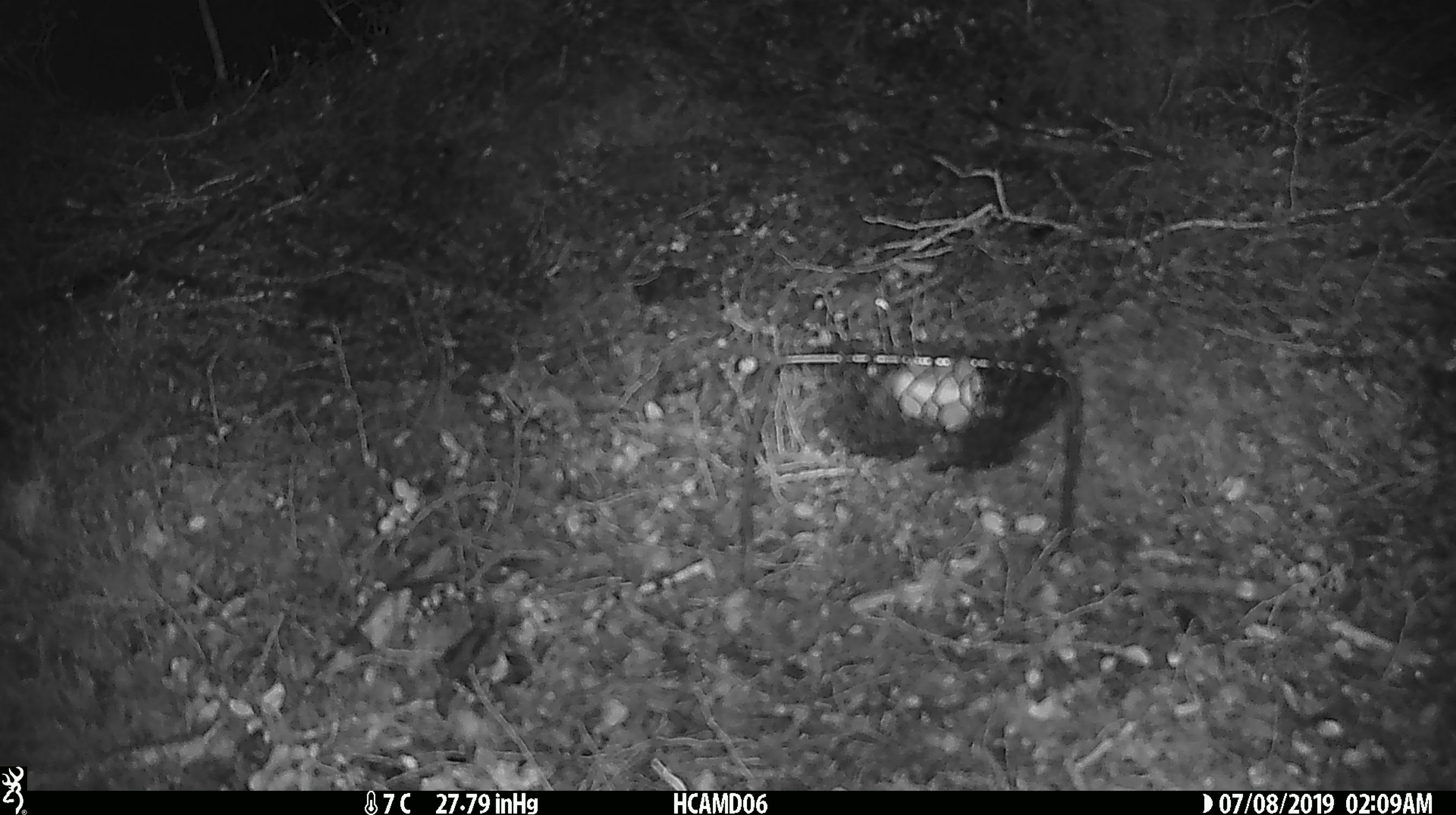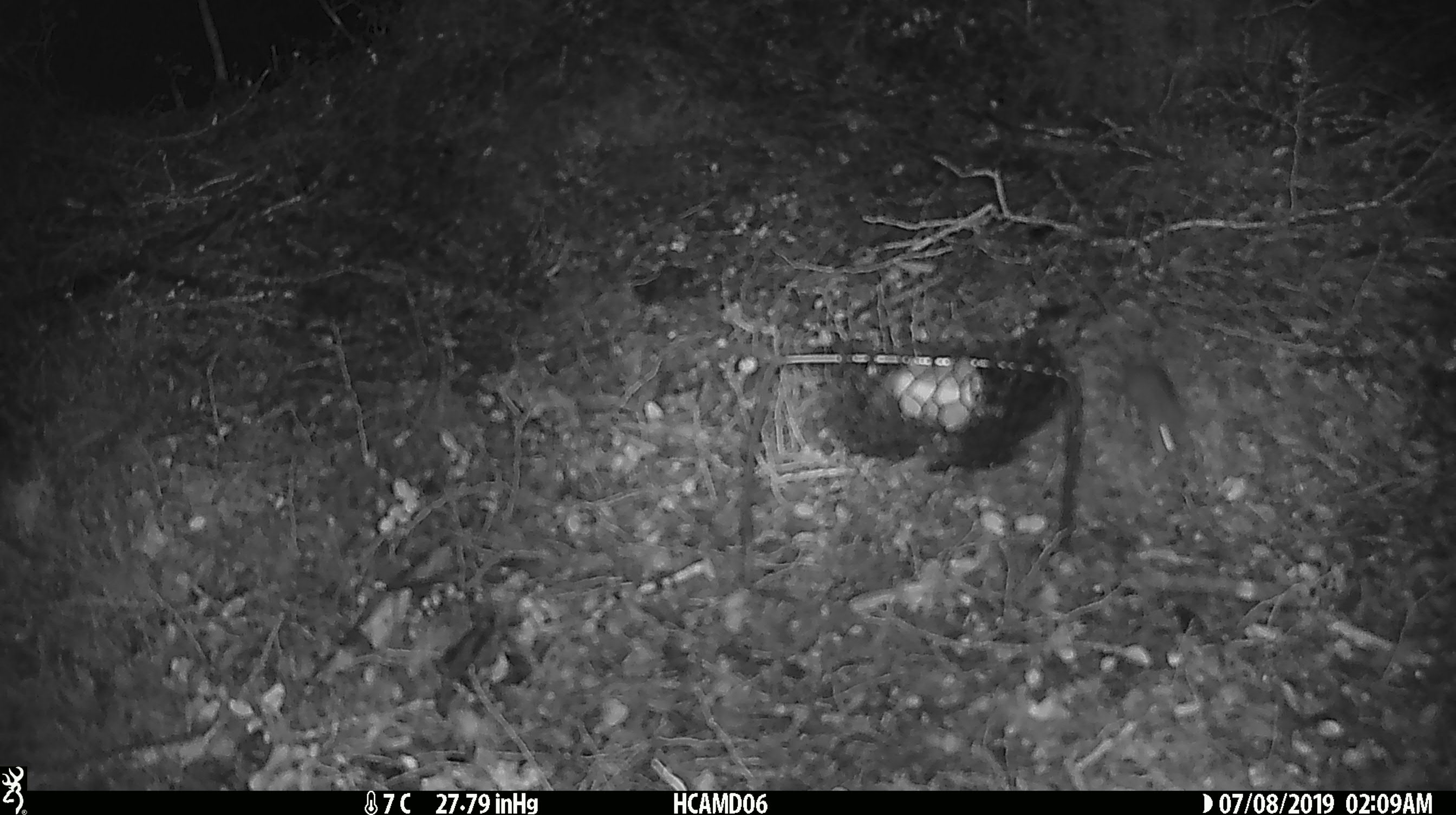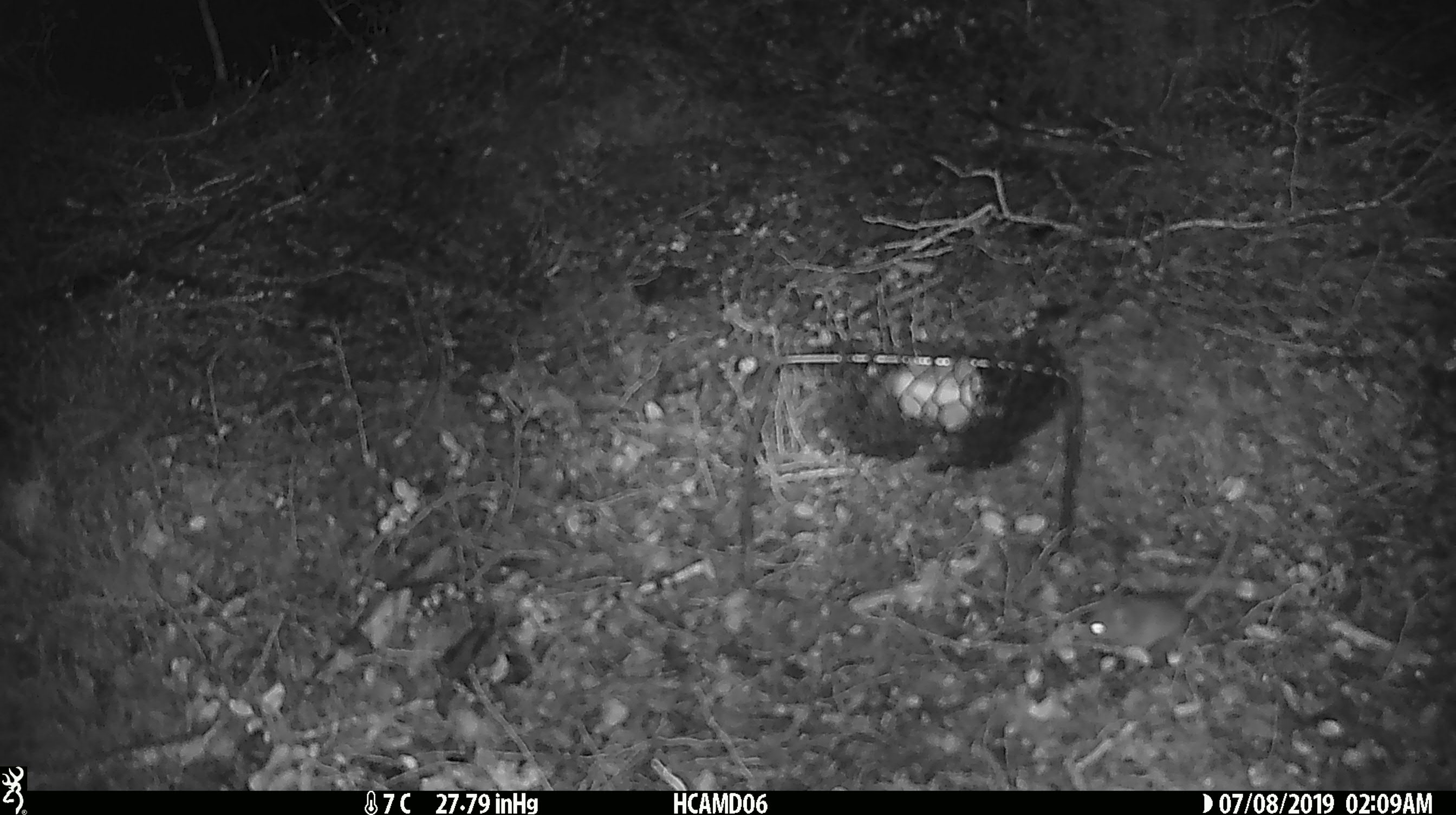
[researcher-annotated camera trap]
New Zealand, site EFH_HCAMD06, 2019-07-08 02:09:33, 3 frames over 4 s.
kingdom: Animalia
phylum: Chordata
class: Mammalia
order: Rodentia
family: Muridae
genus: Mus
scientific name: Mus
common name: mouse